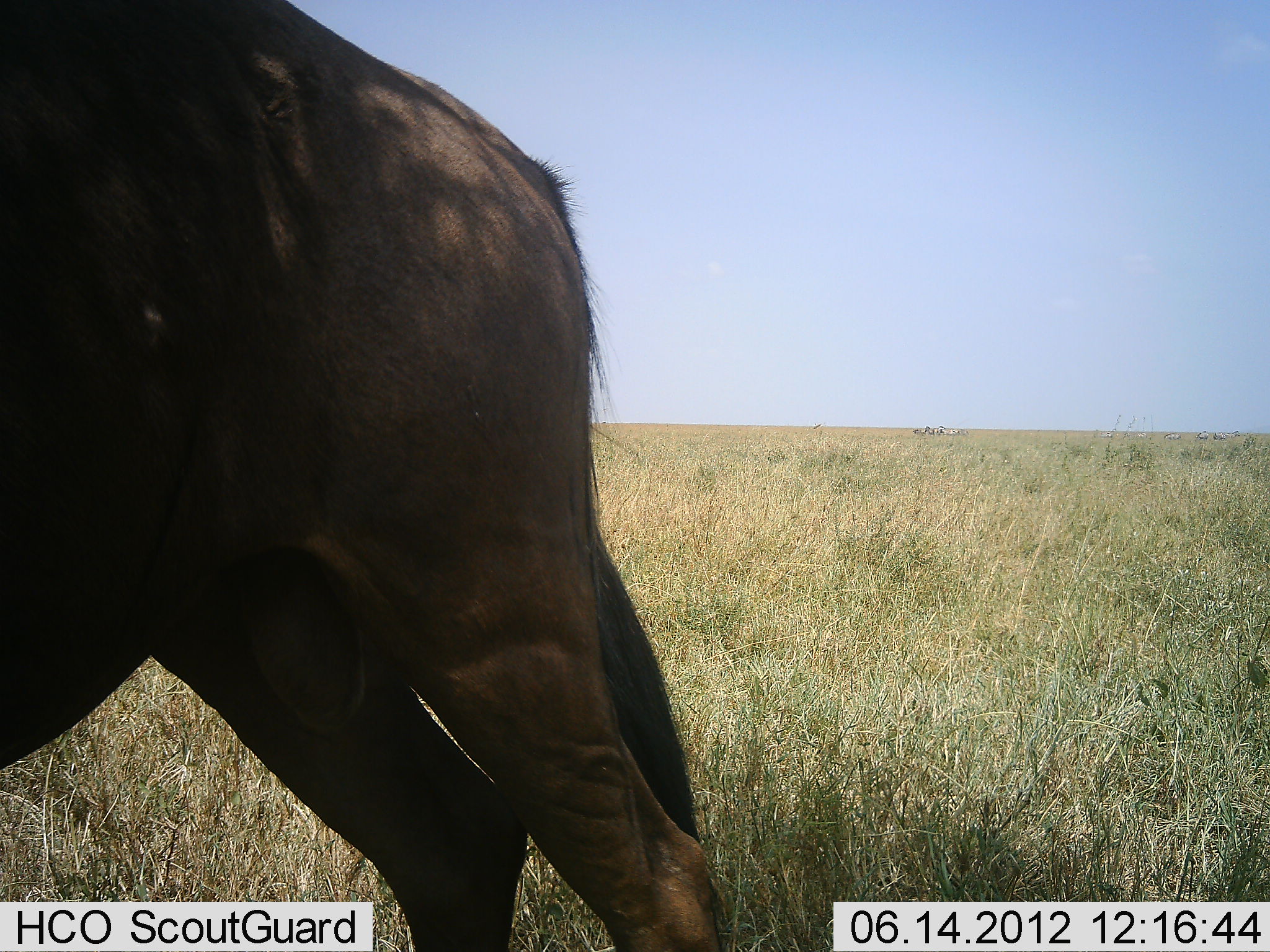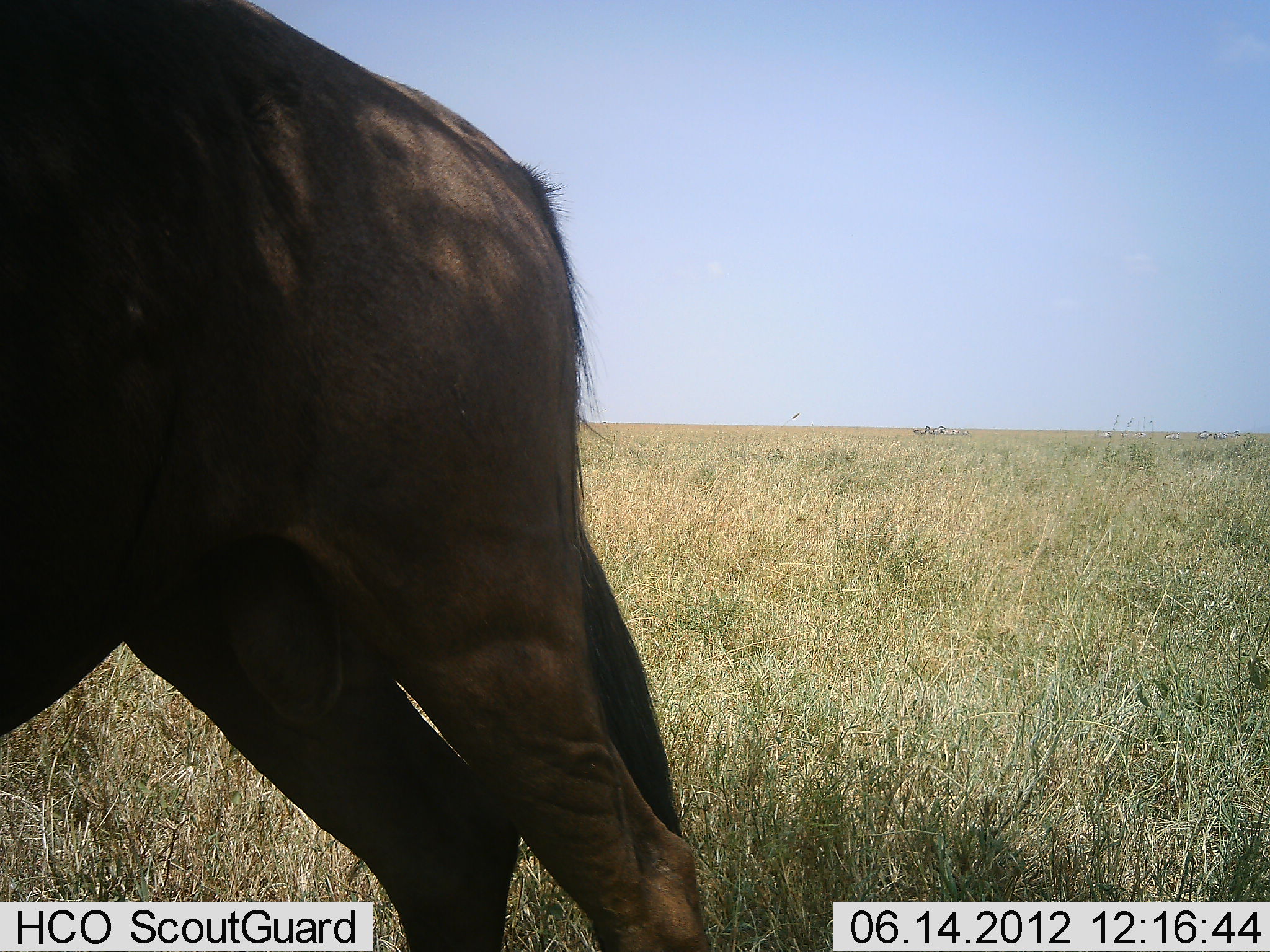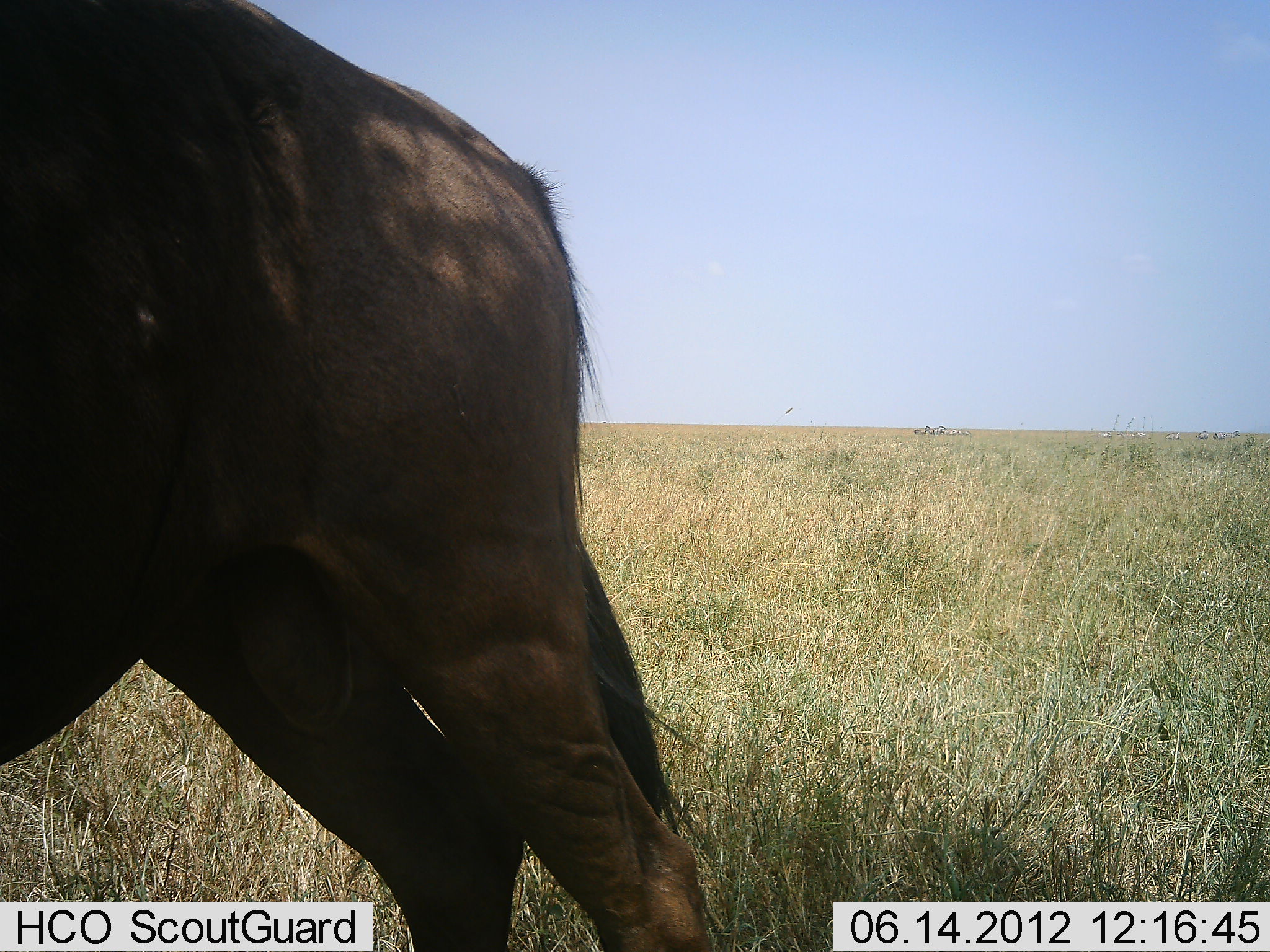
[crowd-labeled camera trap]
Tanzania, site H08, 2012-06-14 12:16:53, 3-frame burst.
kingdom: Animalia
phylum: Chordata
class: Mammalia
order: Artiodactyla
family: Bovidae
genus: Connochaetes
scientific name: Connochaetes taurinus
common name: blue wildebeest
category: wildebeest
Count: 1.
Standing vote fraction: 80%.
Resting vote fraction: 0%.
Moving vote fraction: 20%.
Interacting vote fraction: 0%.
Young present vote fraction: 0%.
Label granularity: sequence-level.